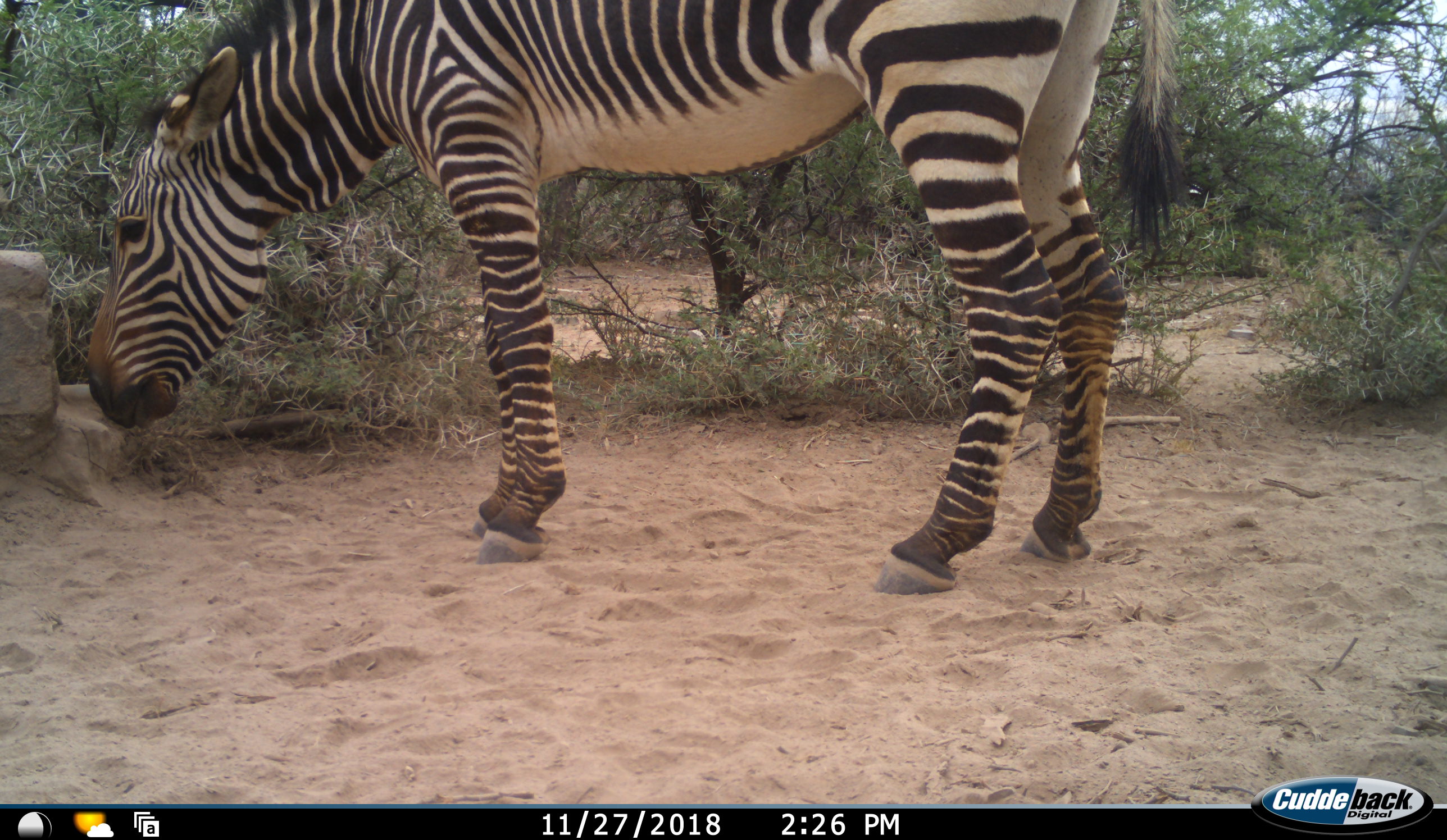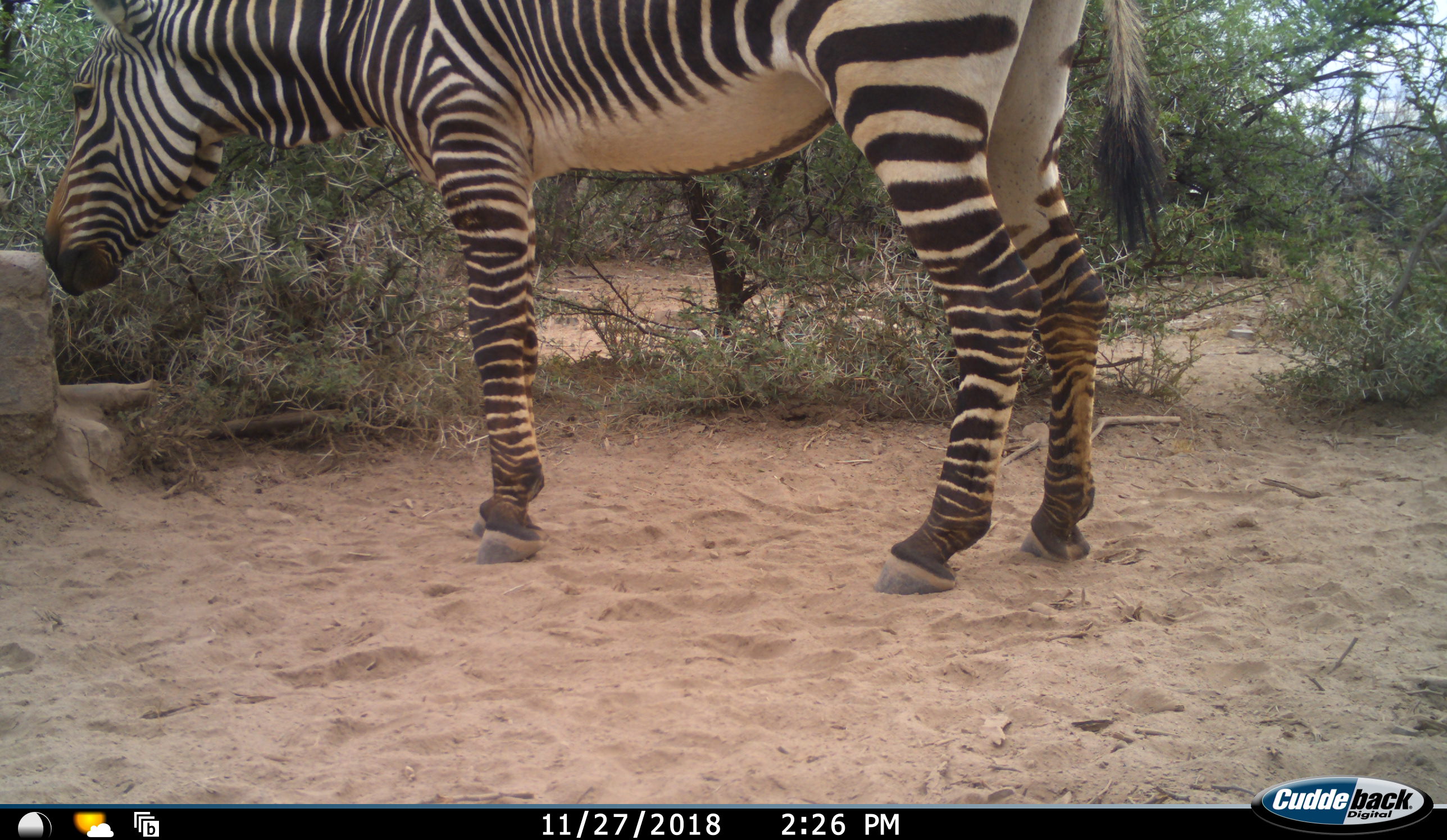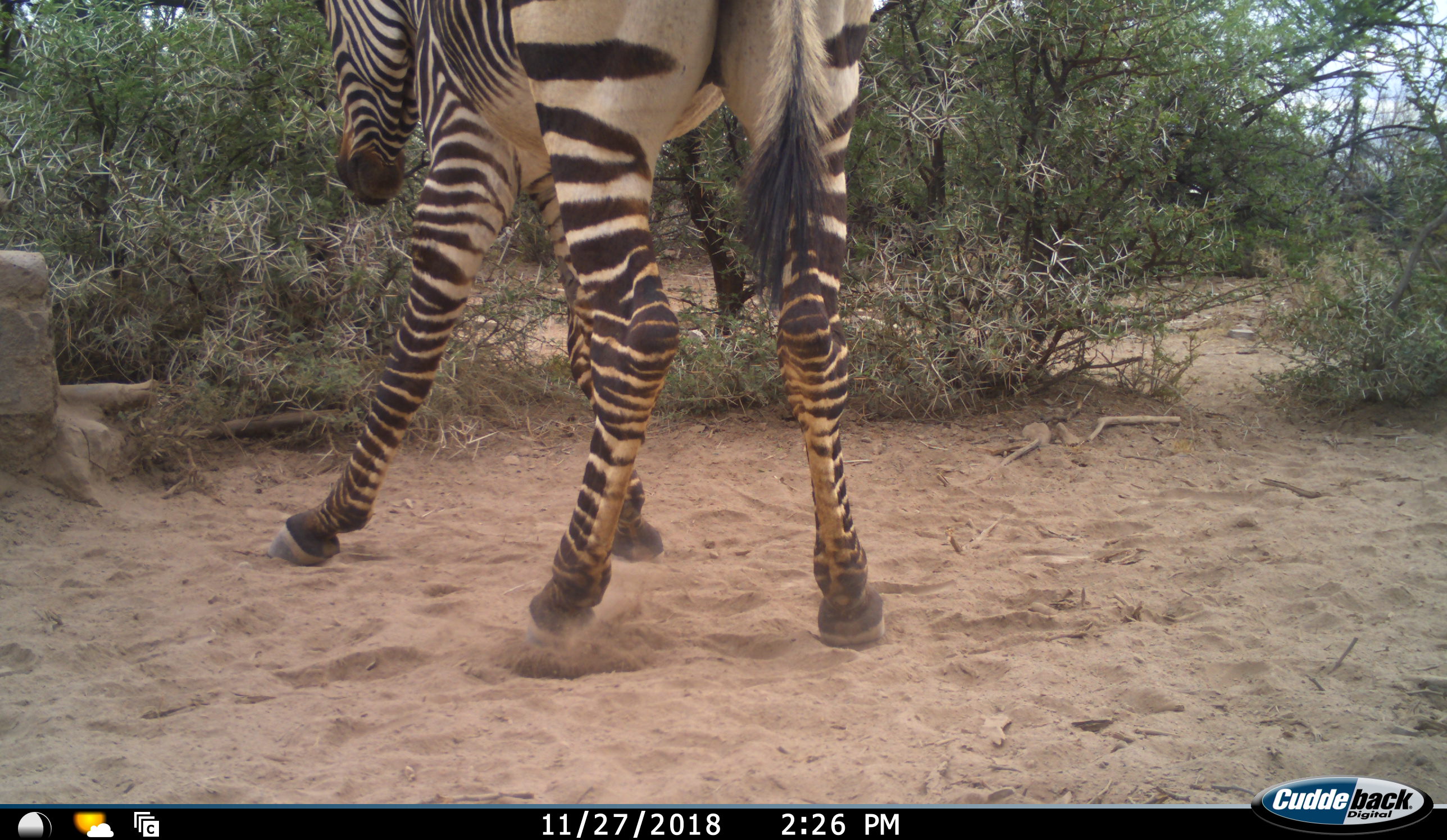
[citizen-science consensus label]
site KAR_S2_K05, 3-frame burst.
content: unidentified animal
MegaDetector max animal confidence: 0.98